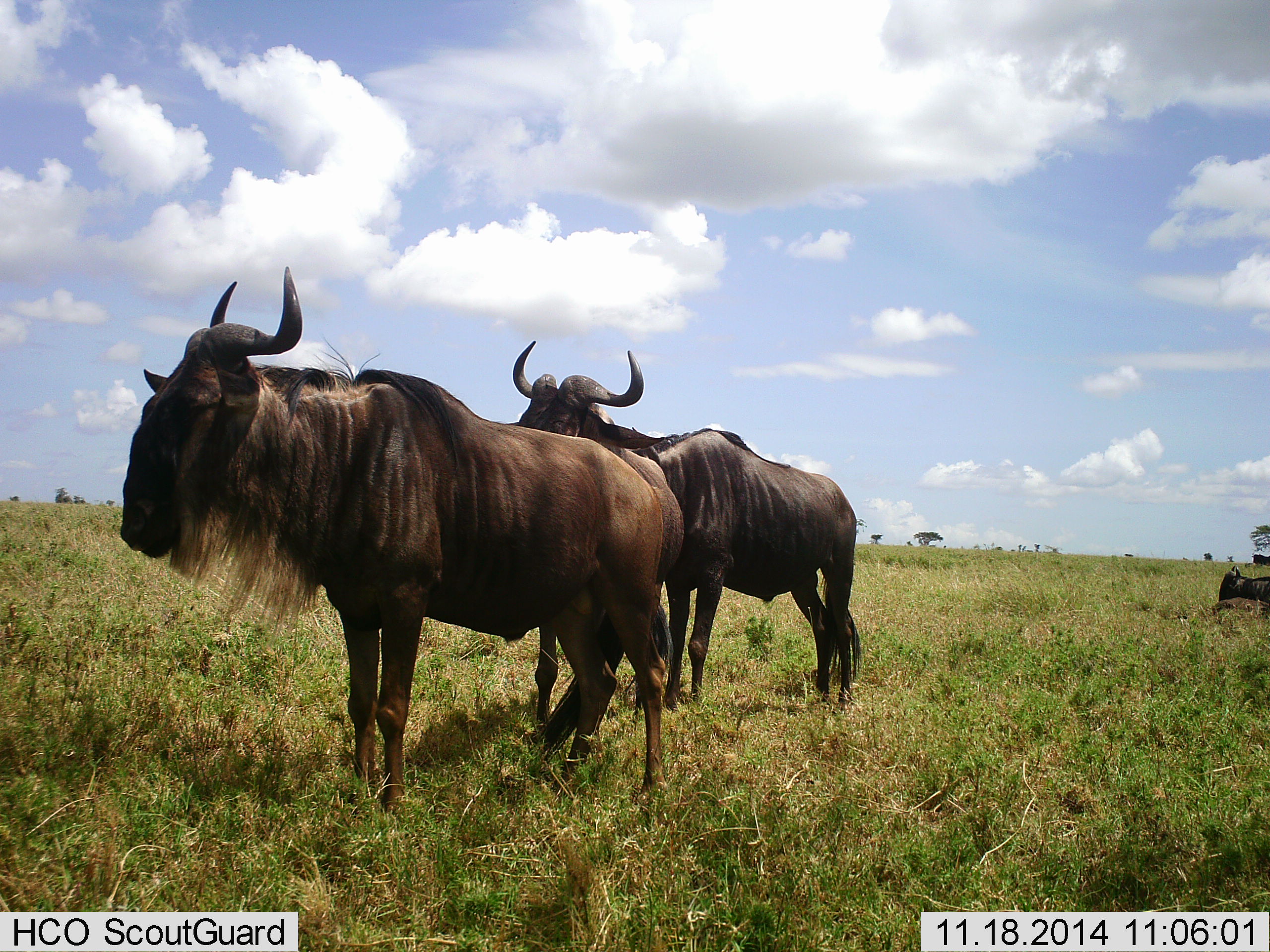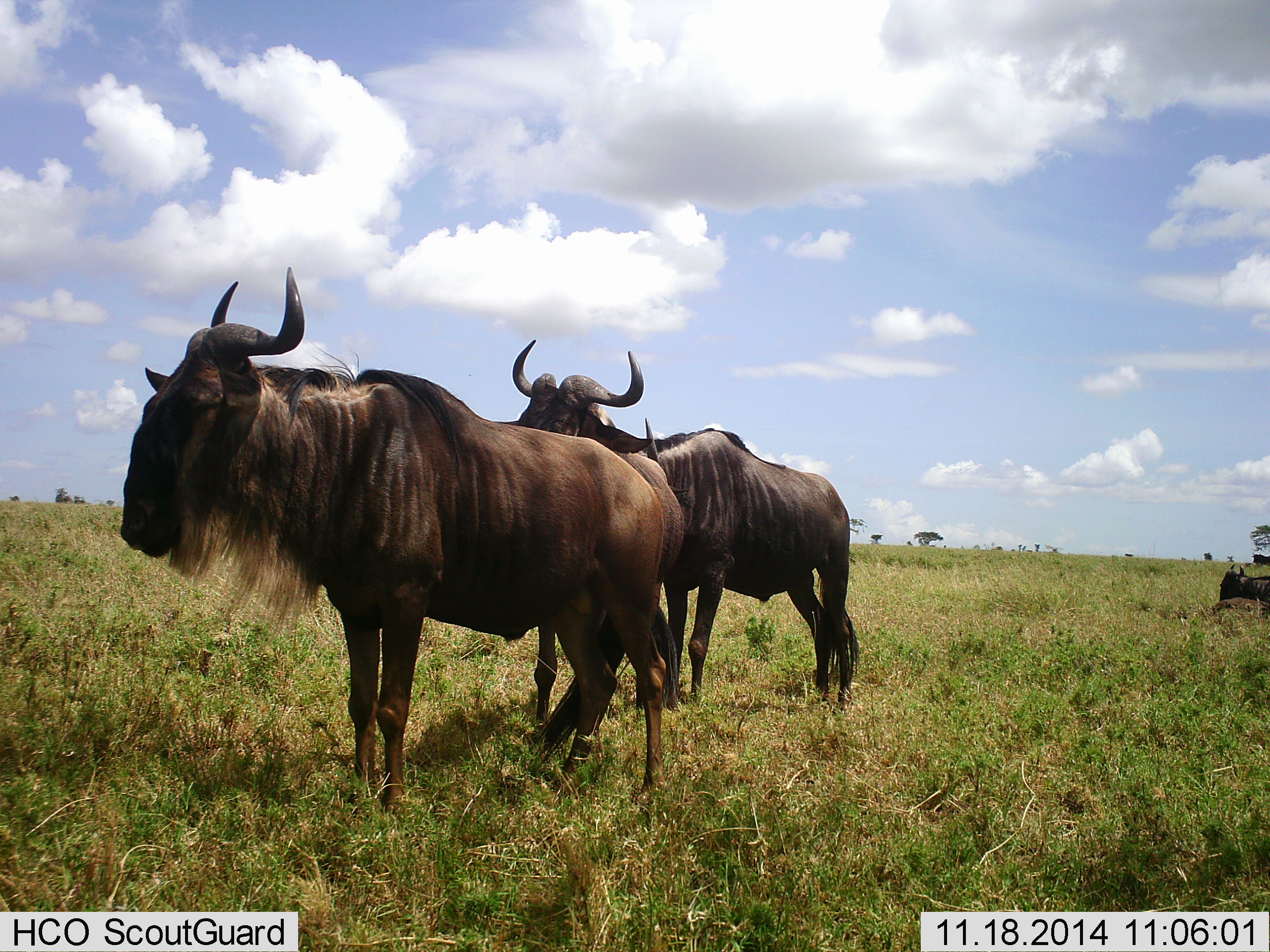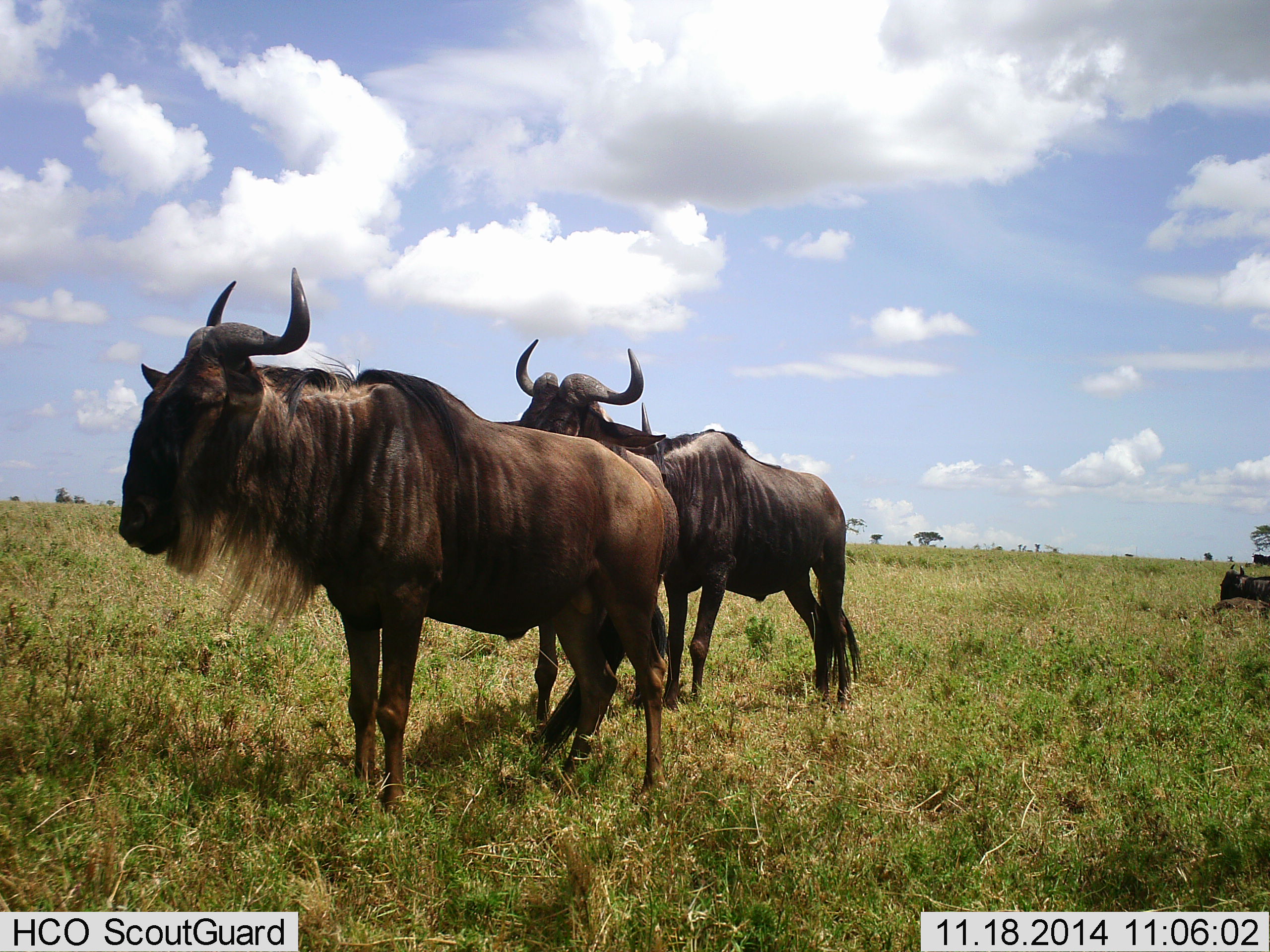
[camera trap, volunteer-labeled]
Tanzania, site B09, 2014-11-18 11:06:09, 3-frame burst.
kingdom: Animalia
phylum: Chordata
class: Mammalia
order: Artiodactyla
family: Bovidae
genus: Connochaetes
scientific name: Connochaetes taurinus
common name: blue wildebeest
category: wildebeest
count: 3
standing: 80%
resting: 30%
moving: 10%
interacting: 0%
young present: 10%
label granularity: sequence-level